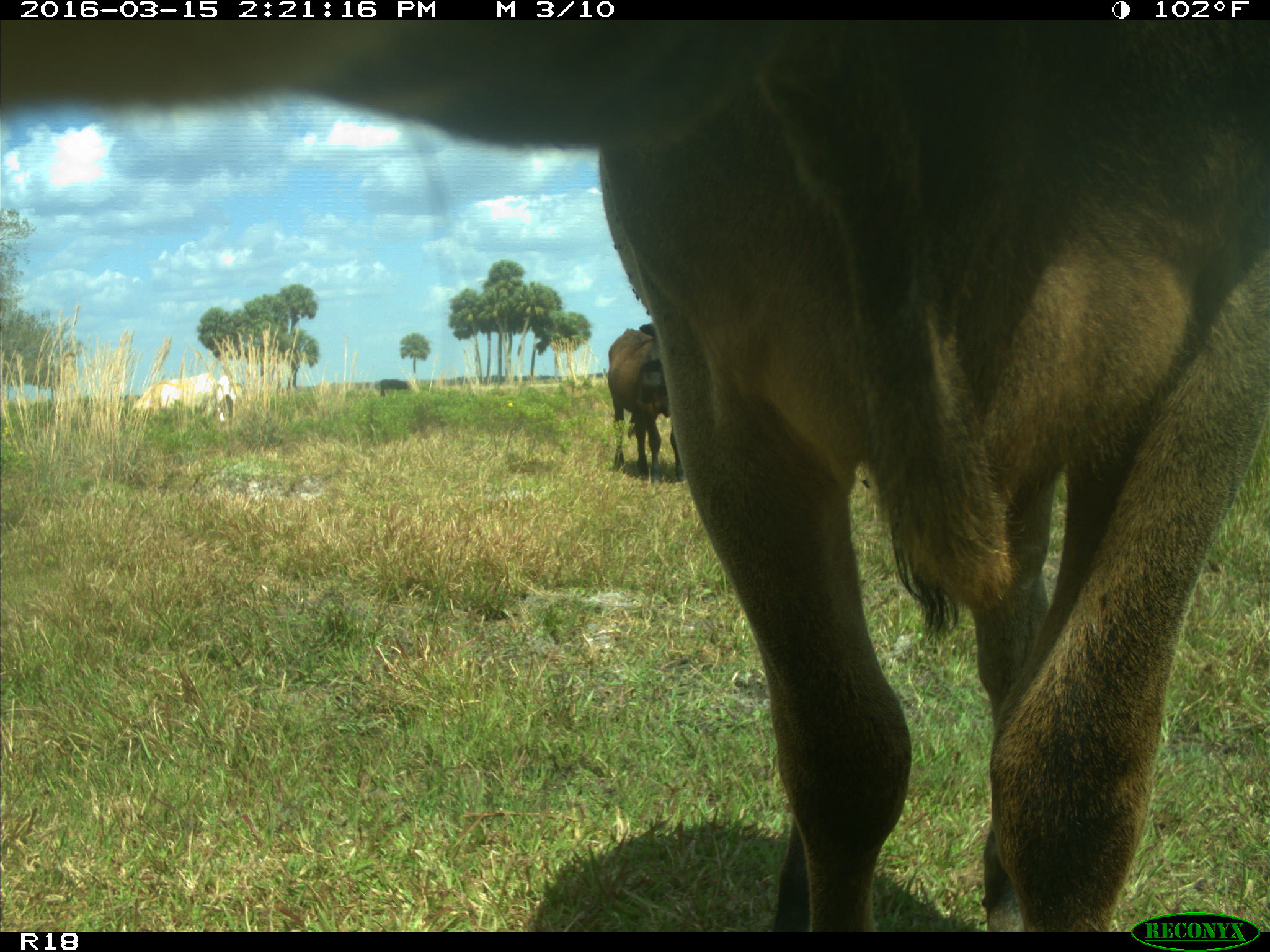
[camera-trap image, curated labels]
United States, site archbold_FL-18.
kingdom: Animalia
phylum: Chordata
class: Mammalia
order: Artiodactyla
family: Bovidae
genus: Bos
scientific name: Bos taurus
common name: domestic cow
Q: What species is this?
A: Bos taurus (domestic cow).